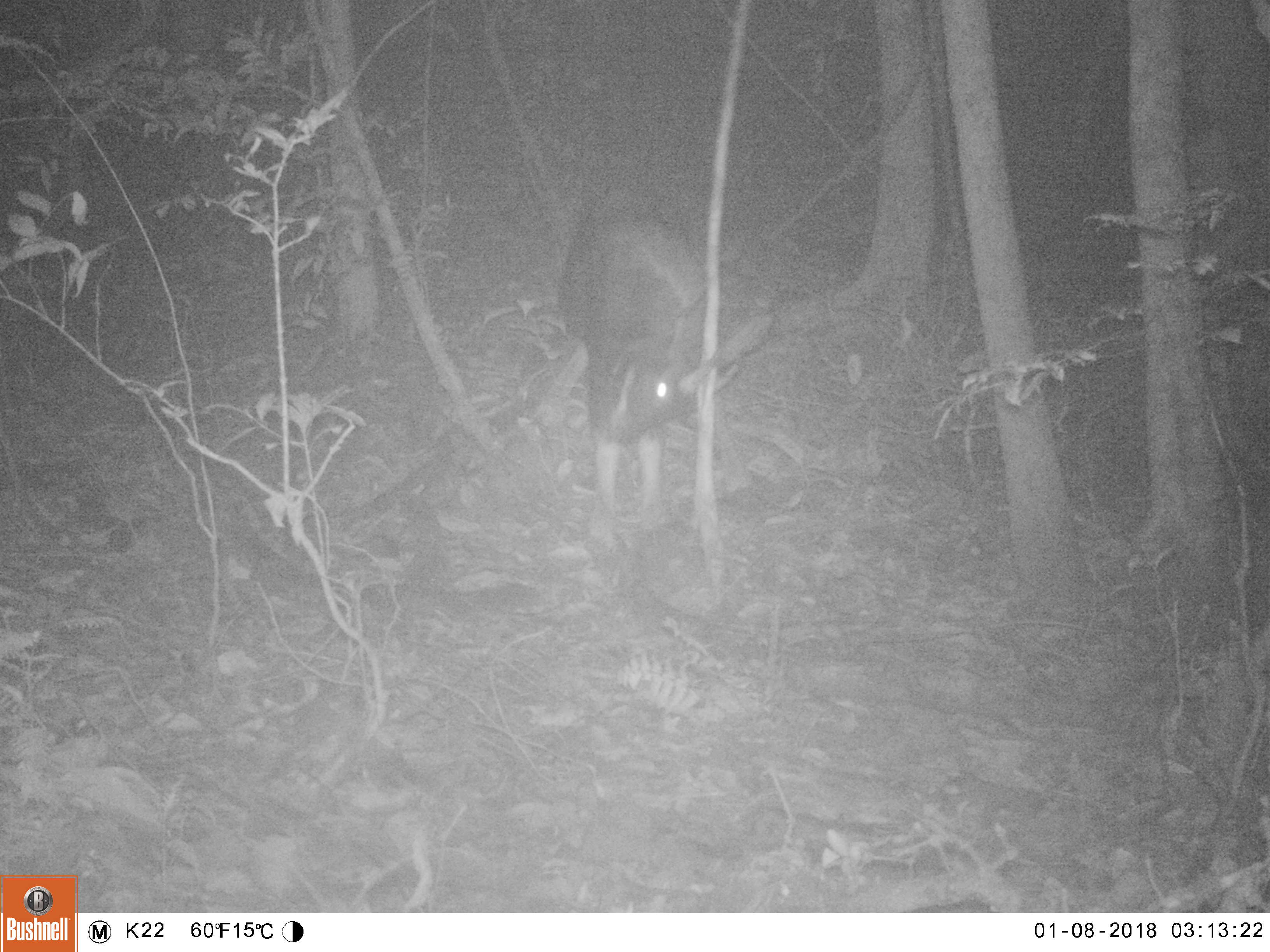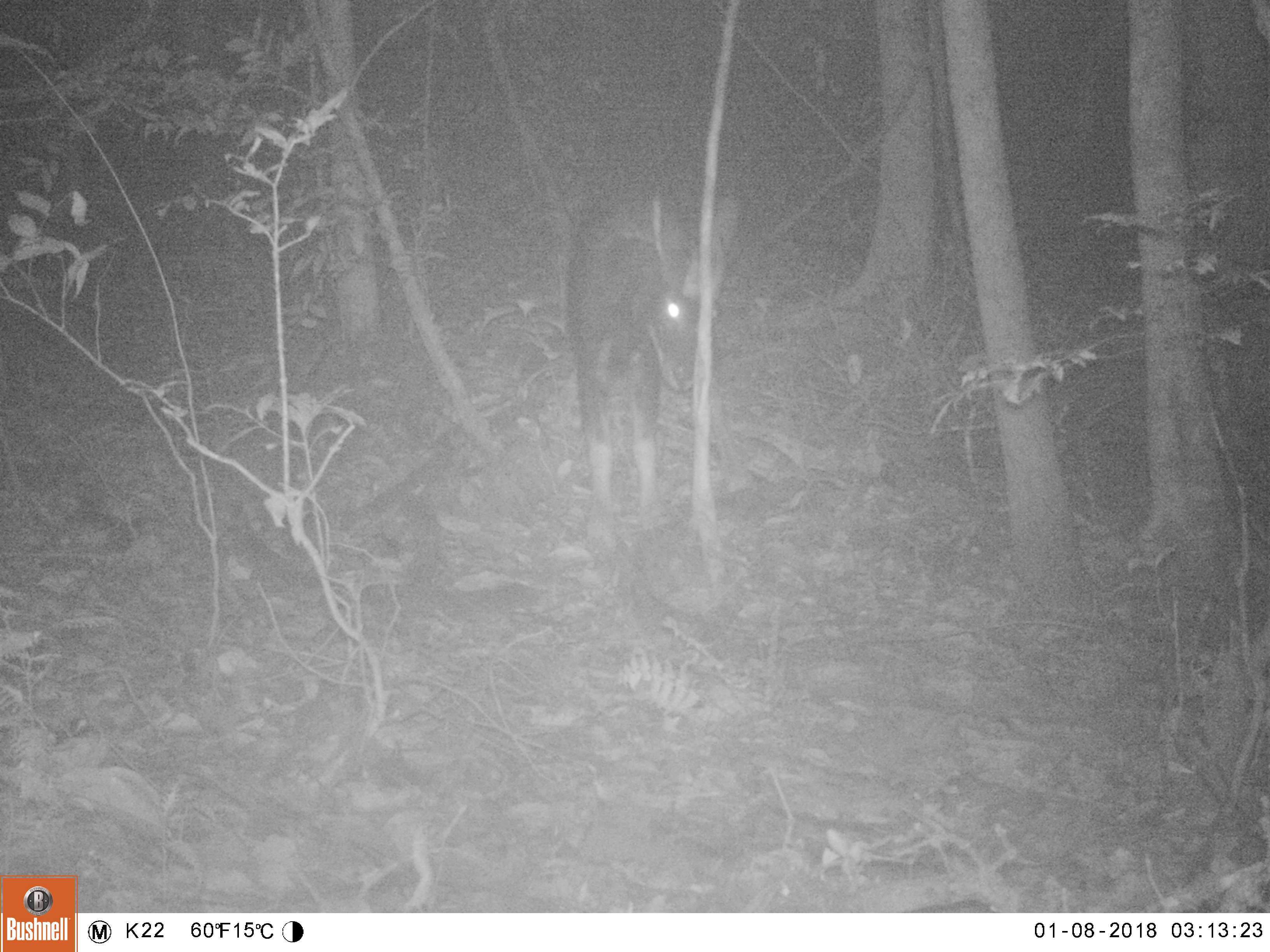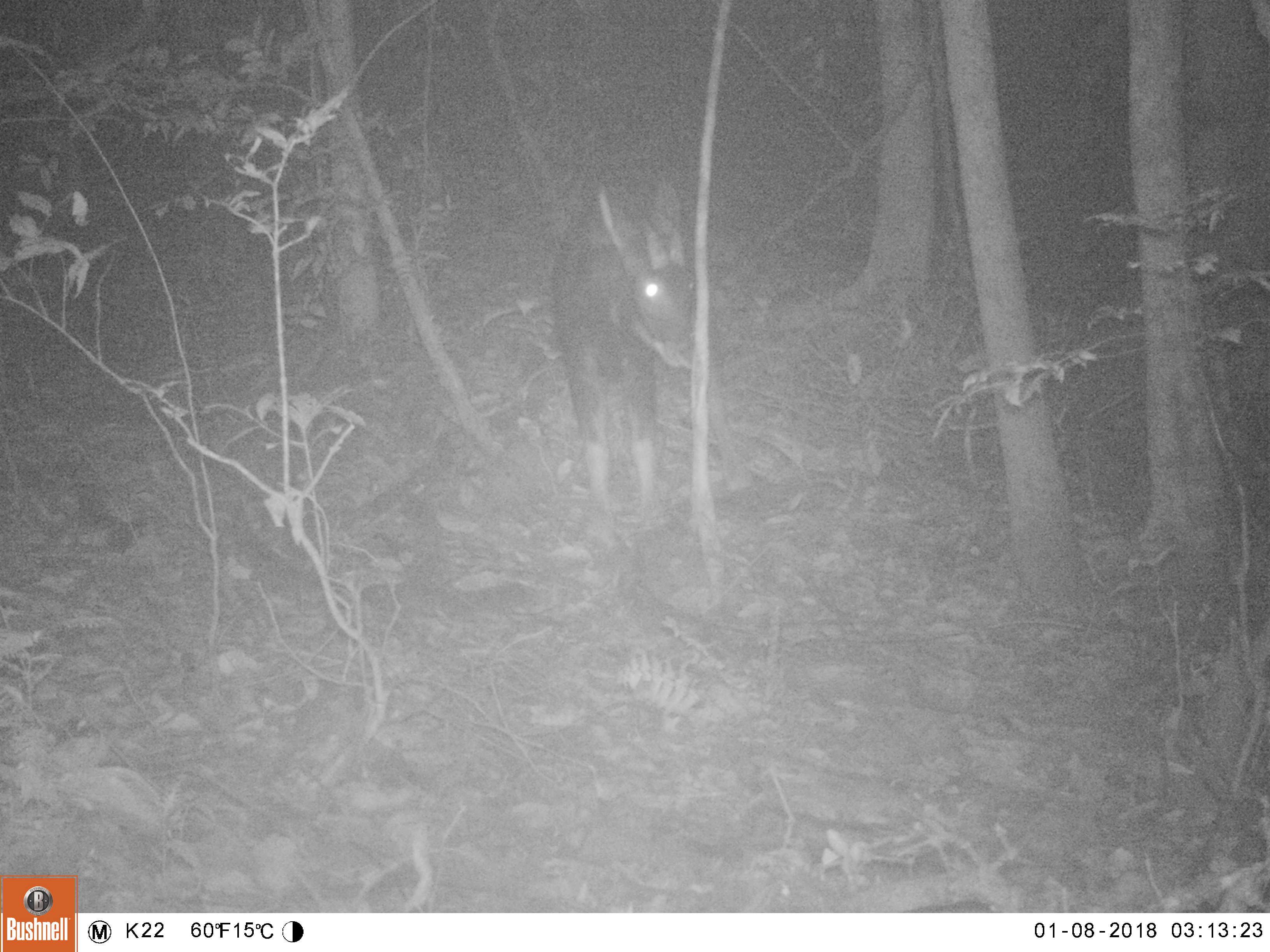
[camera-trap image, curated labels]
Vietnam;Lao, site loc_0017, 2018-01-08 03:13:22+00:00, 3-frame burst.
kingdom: Animalia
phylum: Chordata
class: Mammalia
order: Artiodactyla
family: Bovidae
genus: Capricornis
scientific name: Capricornis sumatraensis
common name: chinese serow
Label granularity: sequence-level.